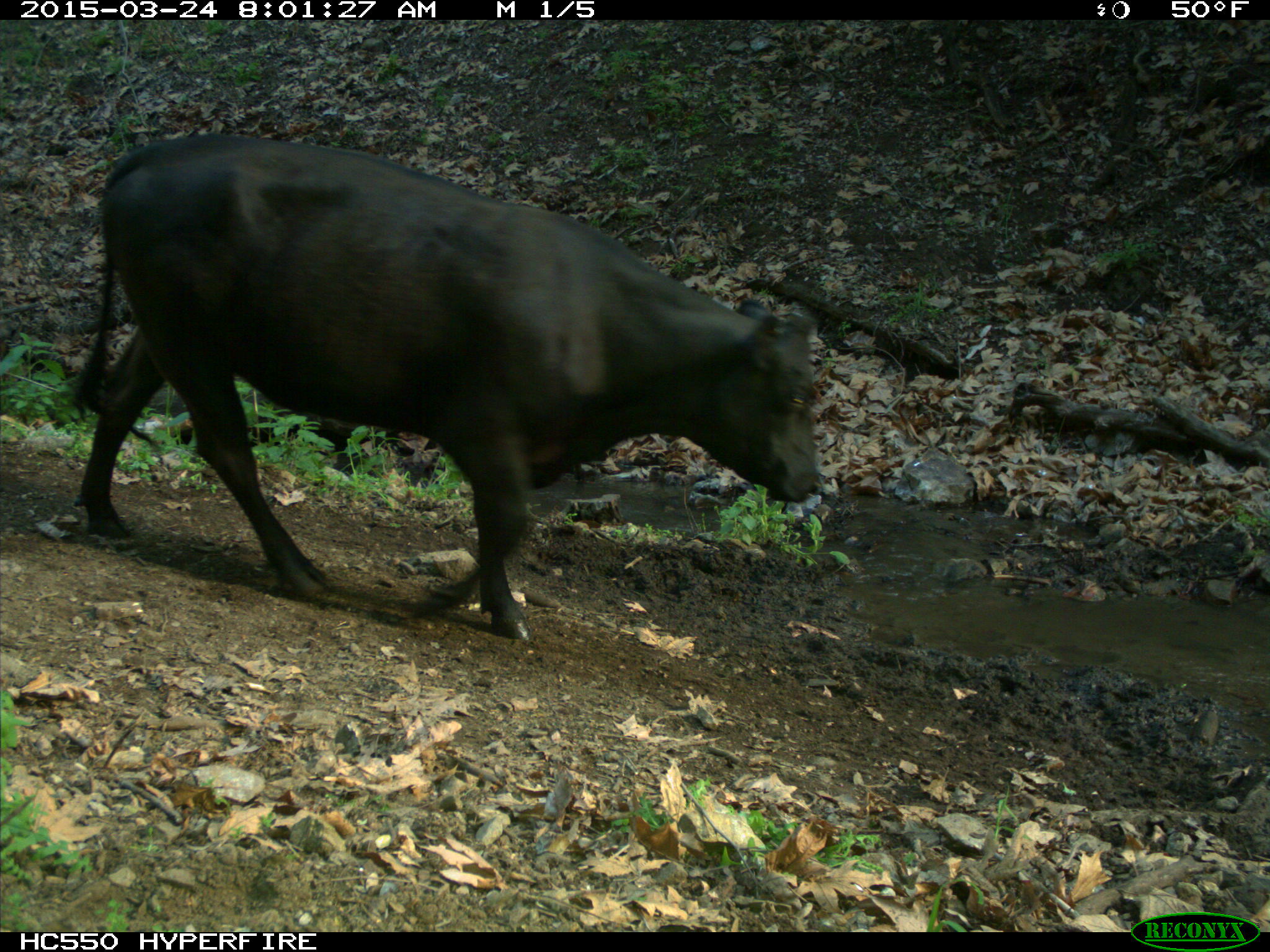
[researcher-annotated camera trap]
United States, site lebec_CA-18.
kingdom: Animalia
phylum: Chordata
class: Mammalia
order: Artiodactyla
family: Bovidae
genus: Bos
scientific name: Bos taurus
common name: domestic cow